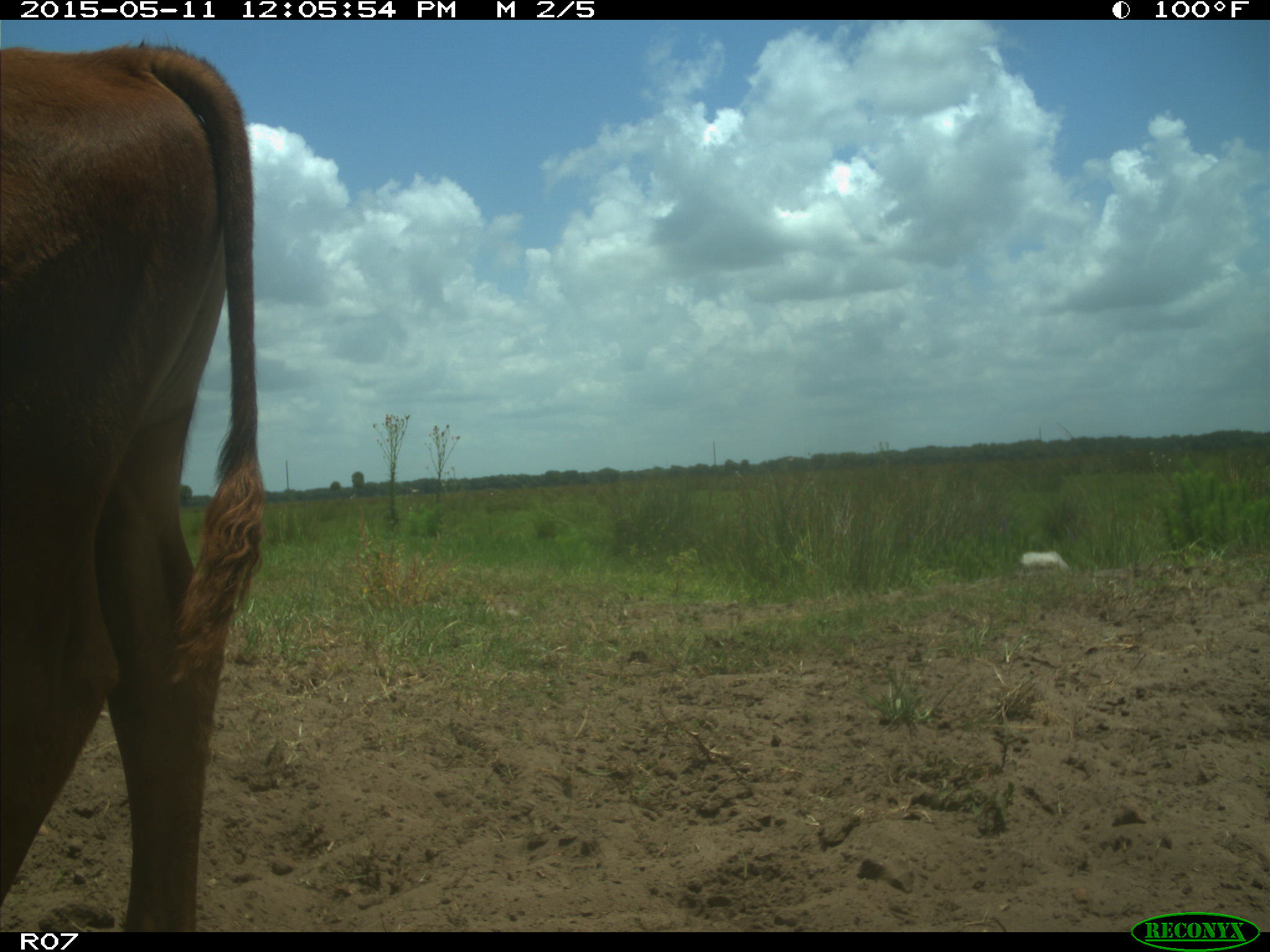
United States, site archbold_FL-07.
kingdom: Animalia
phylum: Chordata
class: Mammalia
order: Artiodactyla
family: Bovidae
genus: Bos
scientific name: Bos taurus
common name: domestic cow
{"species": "Bos taurus (domestic cow)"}